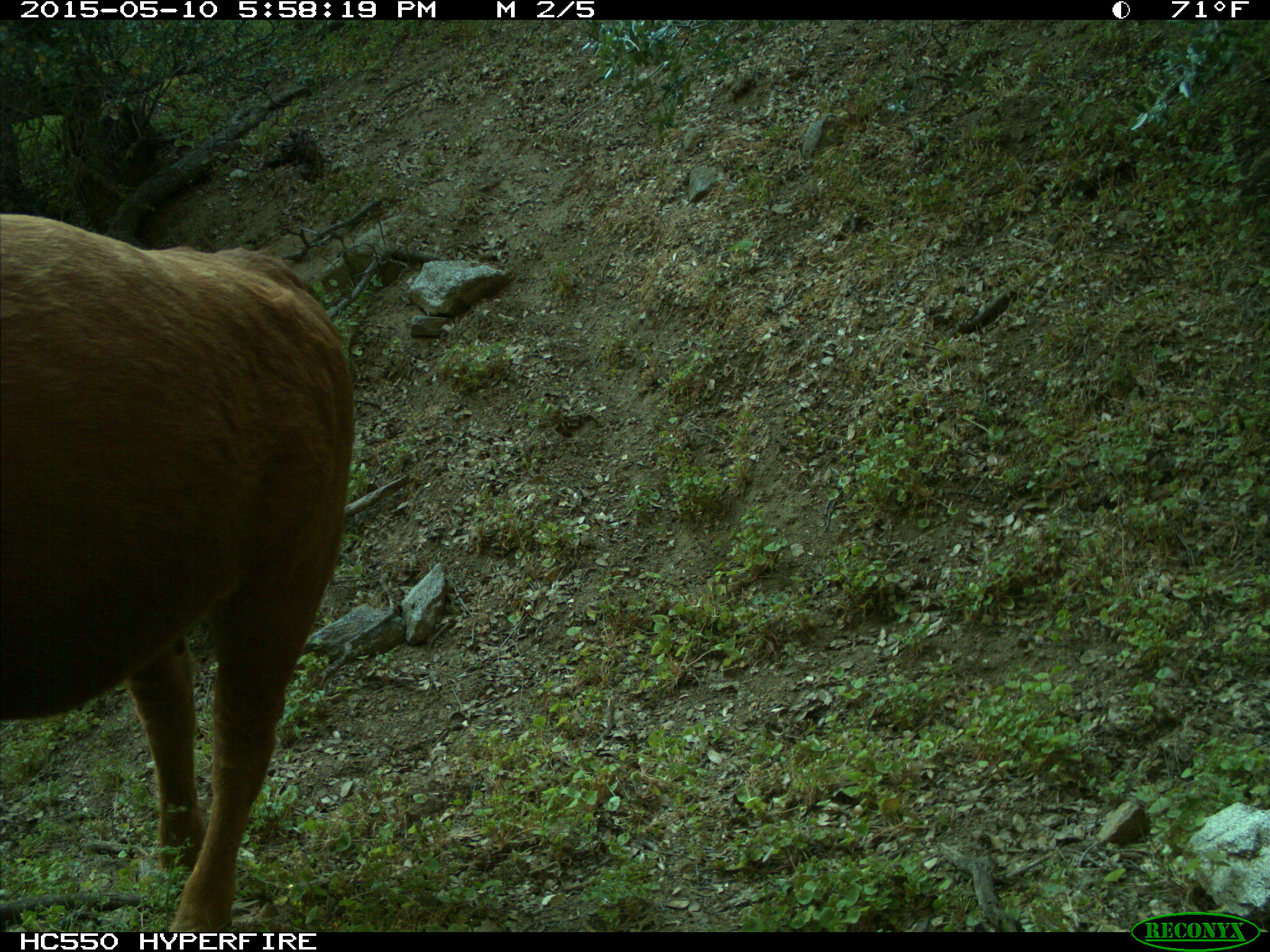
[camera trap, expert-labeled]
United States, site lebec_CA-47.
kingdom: Animalia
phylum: Chordata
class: Mammalia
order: Artiodactyla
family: Bovidae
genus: Bos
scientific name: Bos taurus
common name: domestic cow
Bos taurus (domestic cow).